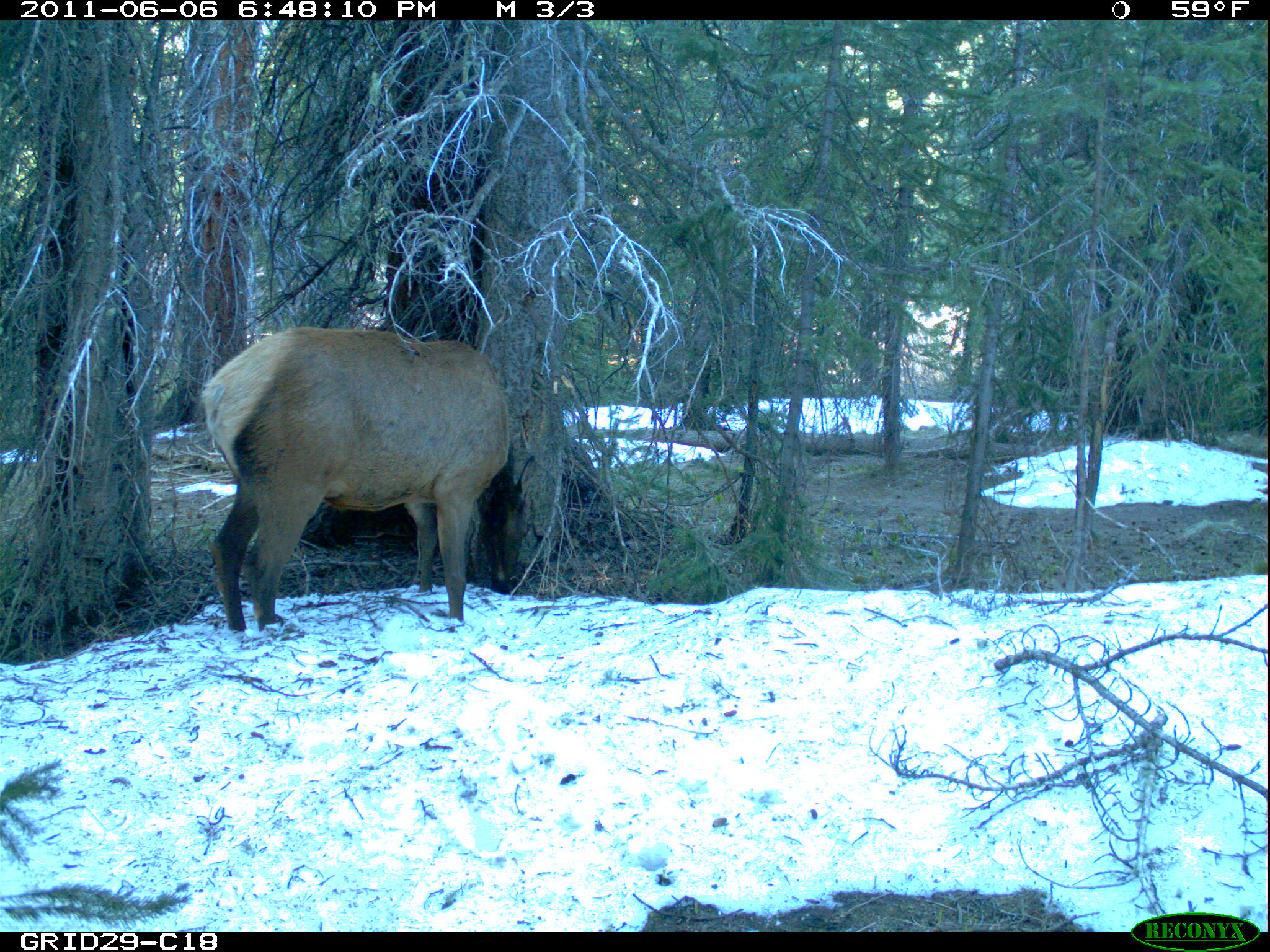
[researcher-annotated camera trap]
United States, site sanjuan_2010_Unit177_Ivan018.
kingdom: Animalia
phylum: Chordata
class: Mammalia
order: Artiodactyla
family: Cervidae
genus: Cervus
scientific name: Cervus elaphus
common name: red deer